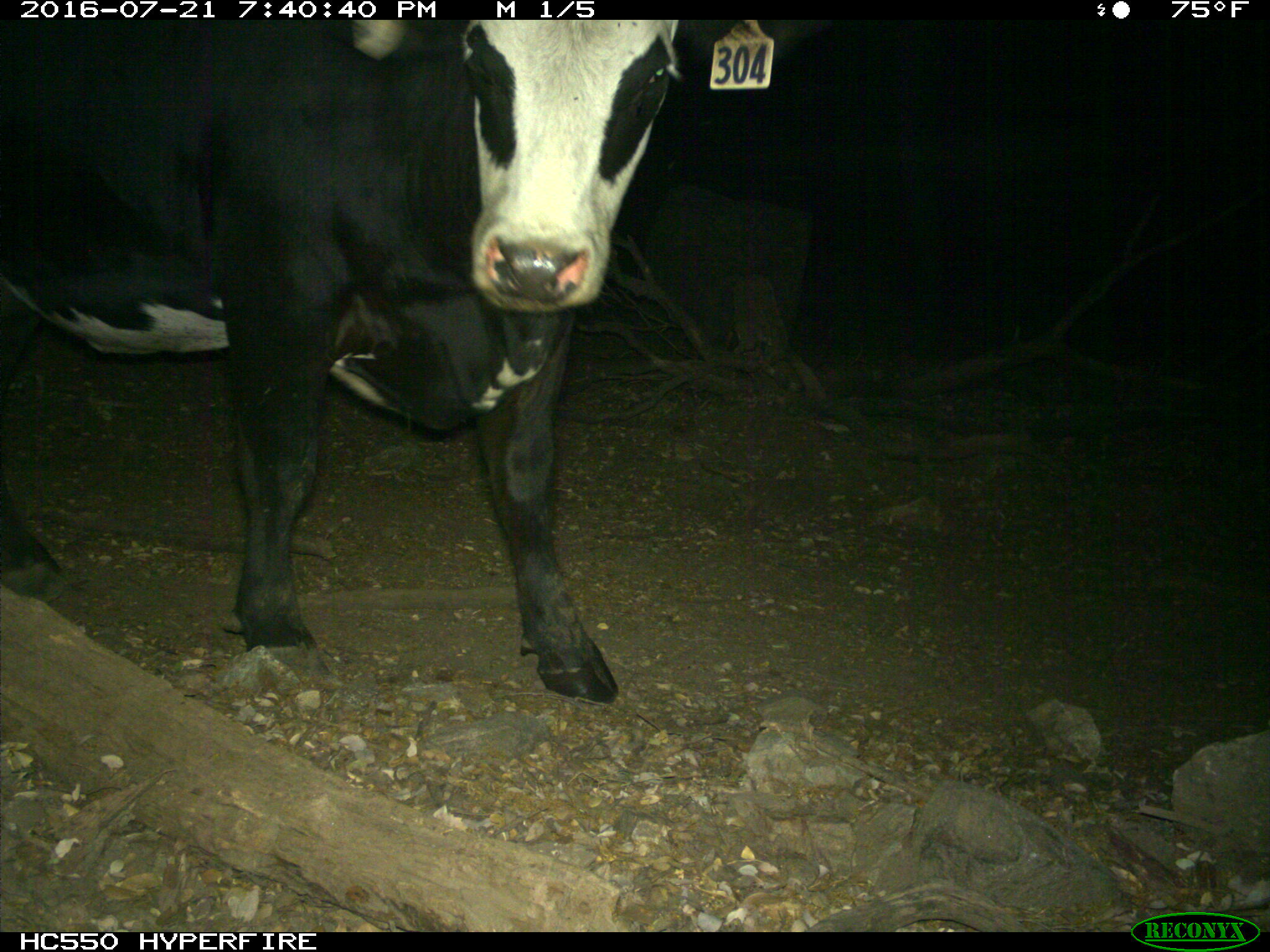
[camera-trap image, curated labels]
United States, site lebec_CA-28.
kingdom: Animalia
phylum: Chordata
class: Mammalia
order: Artiodactyla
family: Bovidae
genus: Bos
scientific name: Bos taurus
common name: domestic cow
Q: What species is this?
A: Bos taurus (domestic cow).